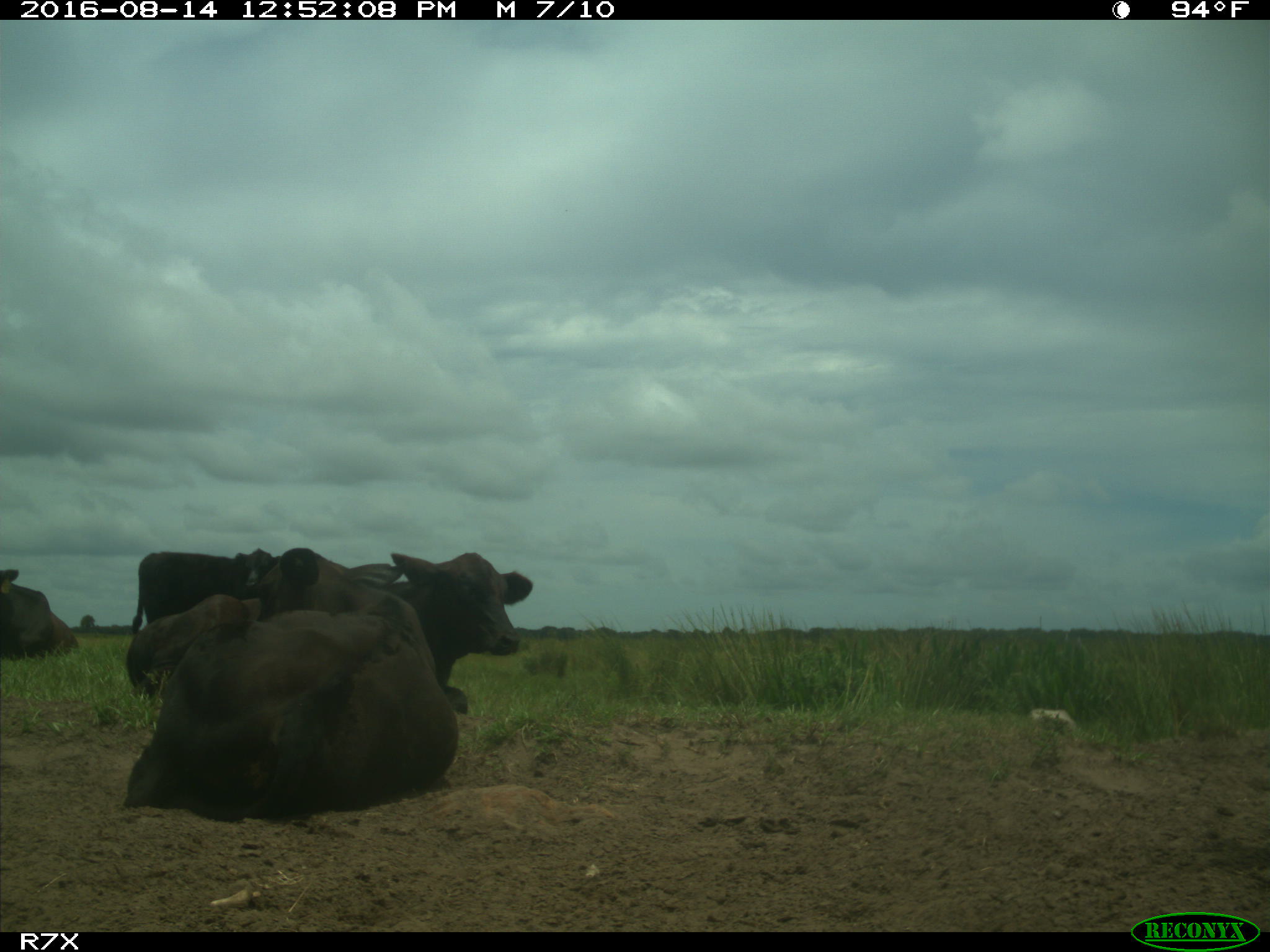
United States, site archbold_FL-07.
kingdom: Animalia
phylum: Chordata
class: Mammalia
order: Artiodactyla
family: Bovidae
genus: Bos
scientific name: Bos taurus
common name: domestic cow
Bos taurus (domestic cow).